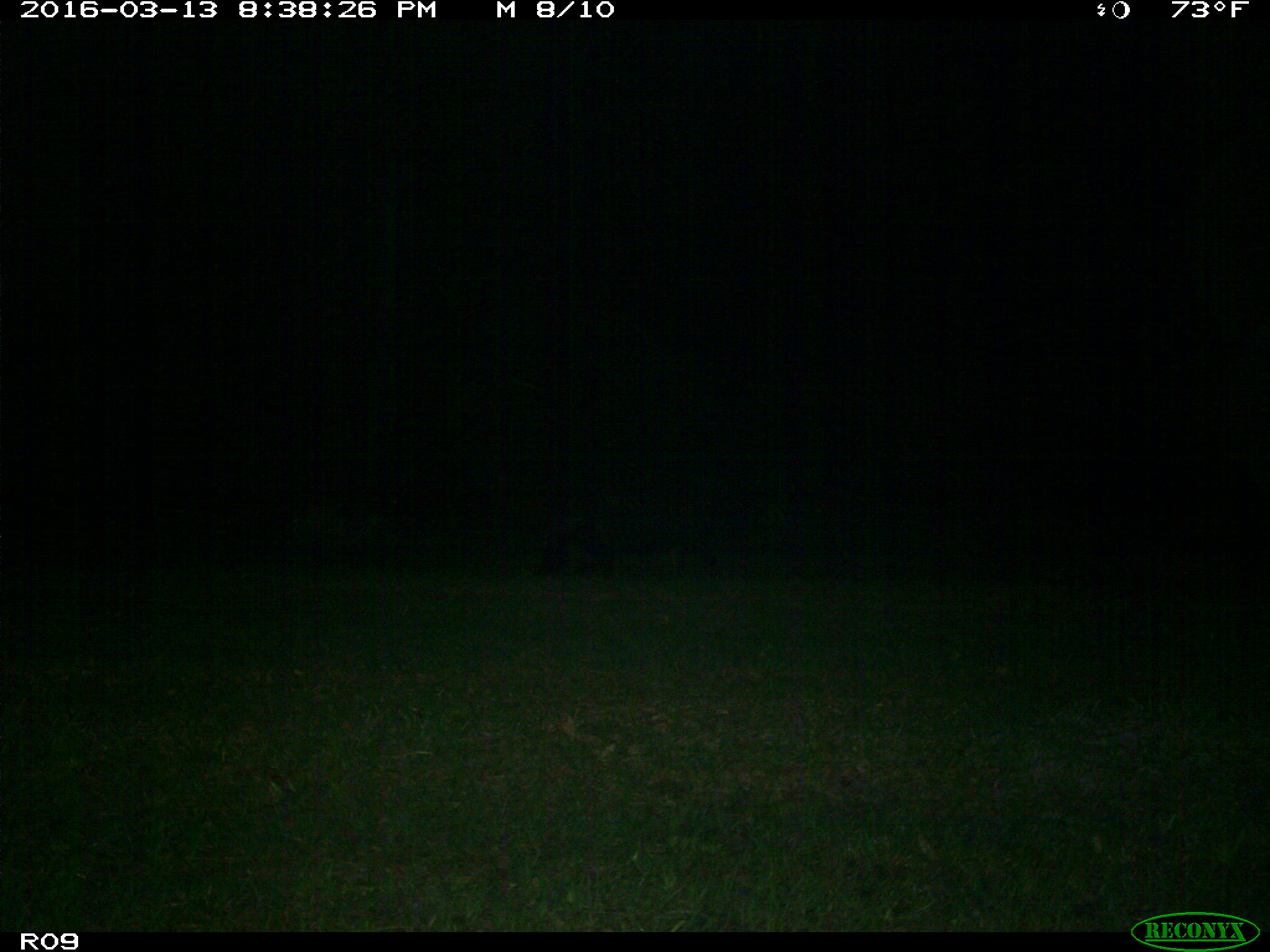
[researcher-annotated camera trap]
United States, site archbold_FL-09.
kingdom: Animalia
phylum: Chordata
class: Mammalia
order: Artiodactyla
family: Suidae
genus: Sus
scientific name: Sus scrofa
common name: wild boar